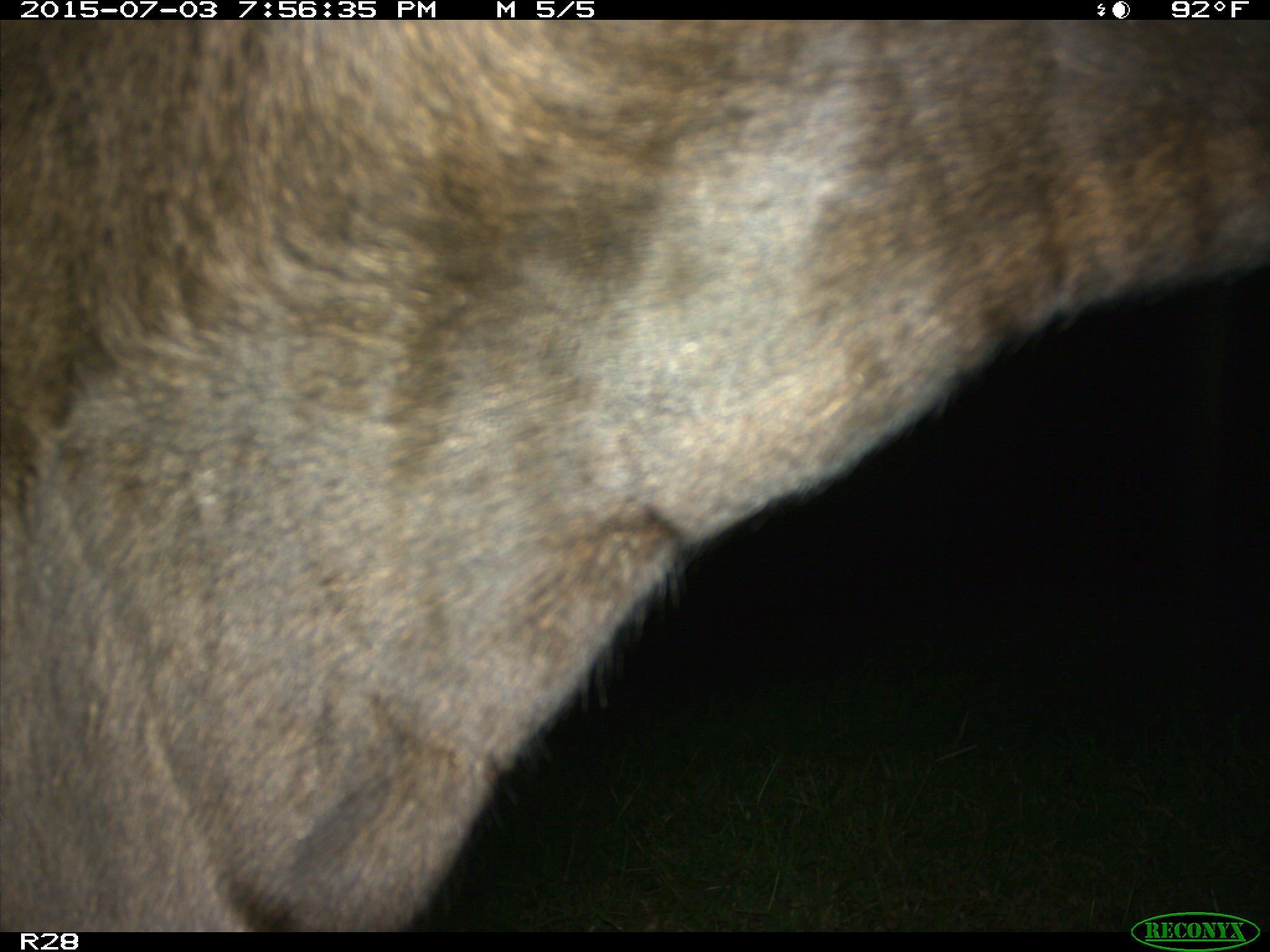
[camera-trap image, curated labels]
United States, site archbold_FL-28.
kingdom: Animalia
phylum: Chordata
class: Mammalia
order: Artiodactyla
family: Bovidae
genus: Bos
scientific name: Bos taurus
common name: domestic cow